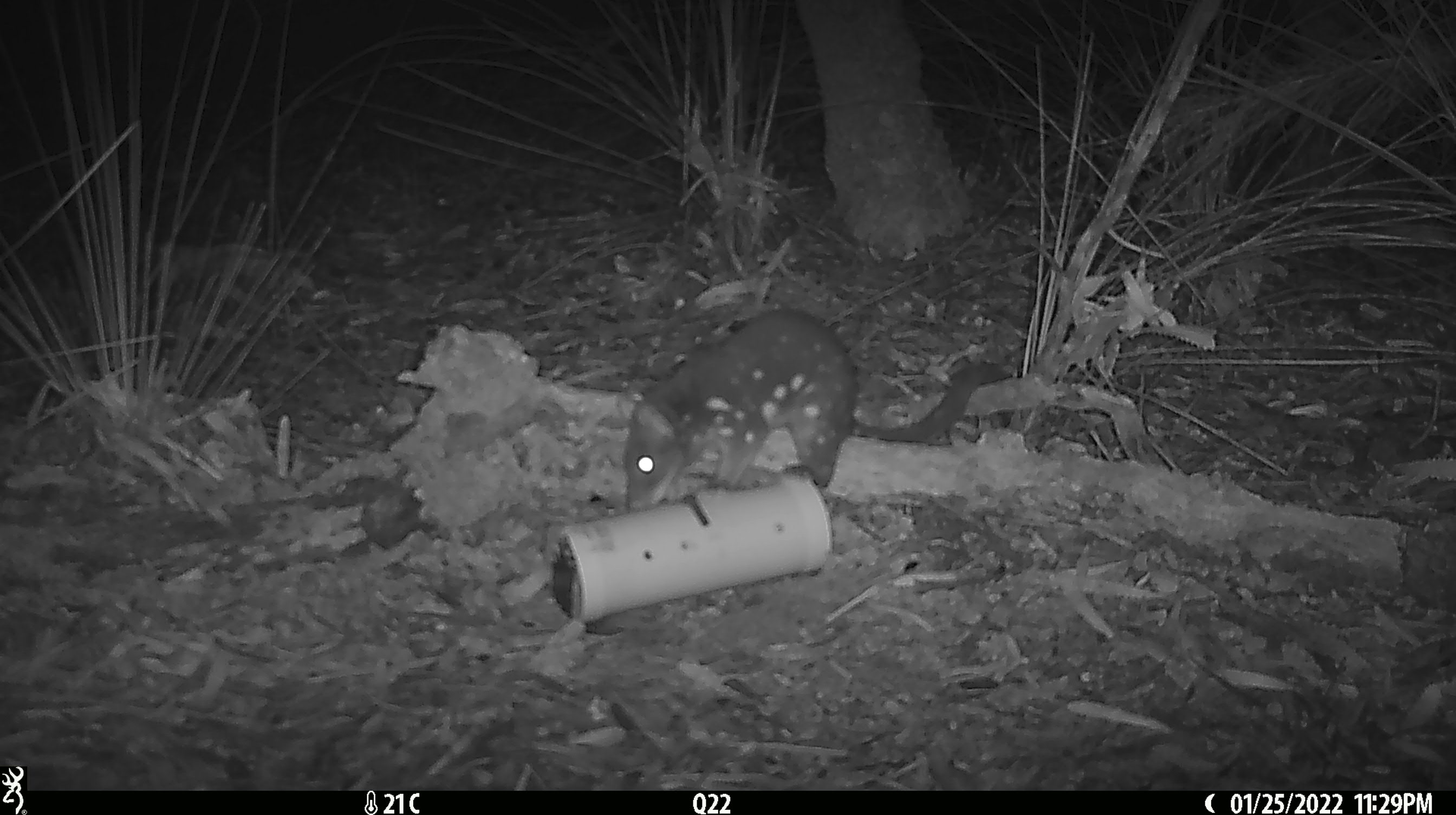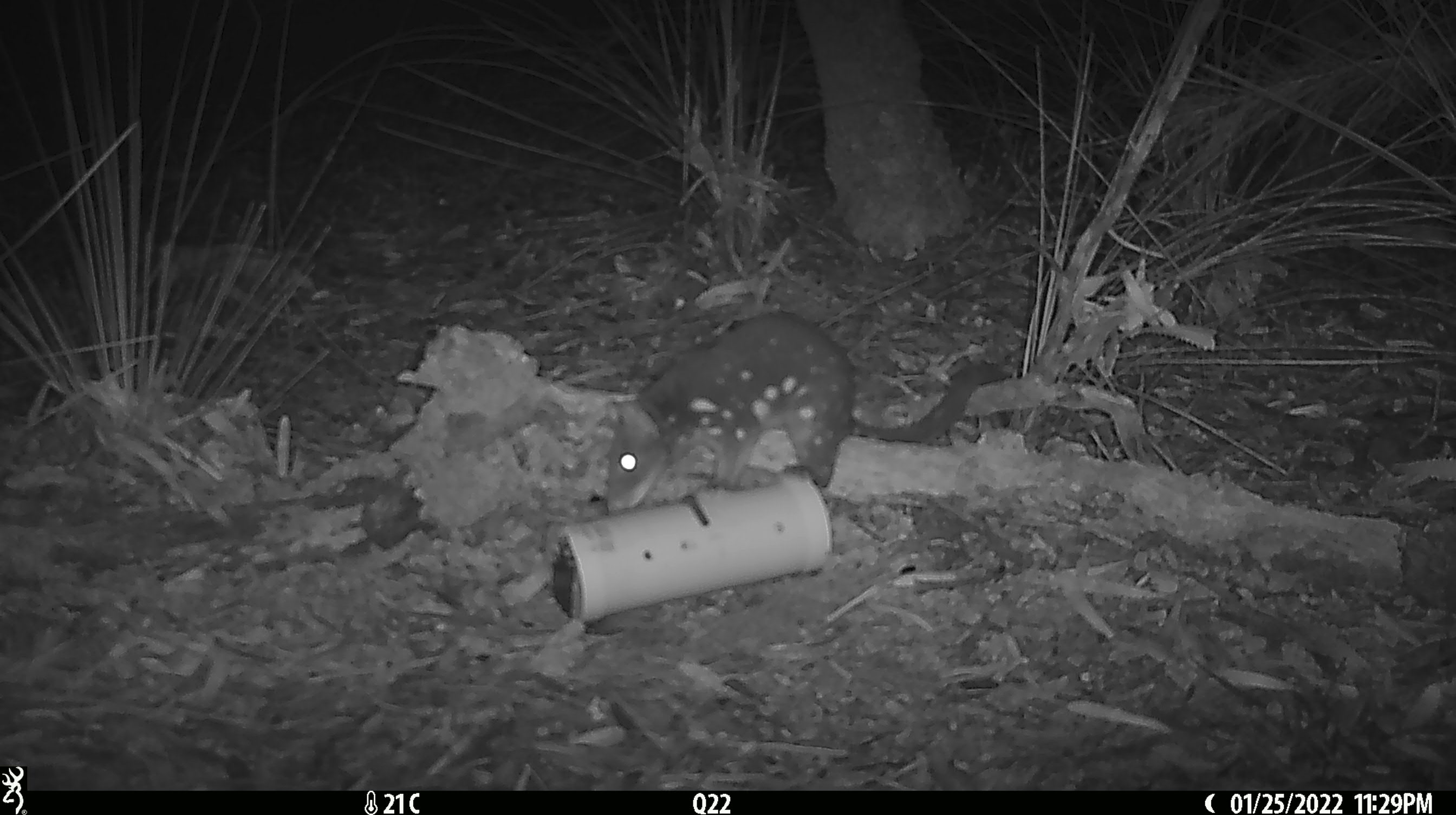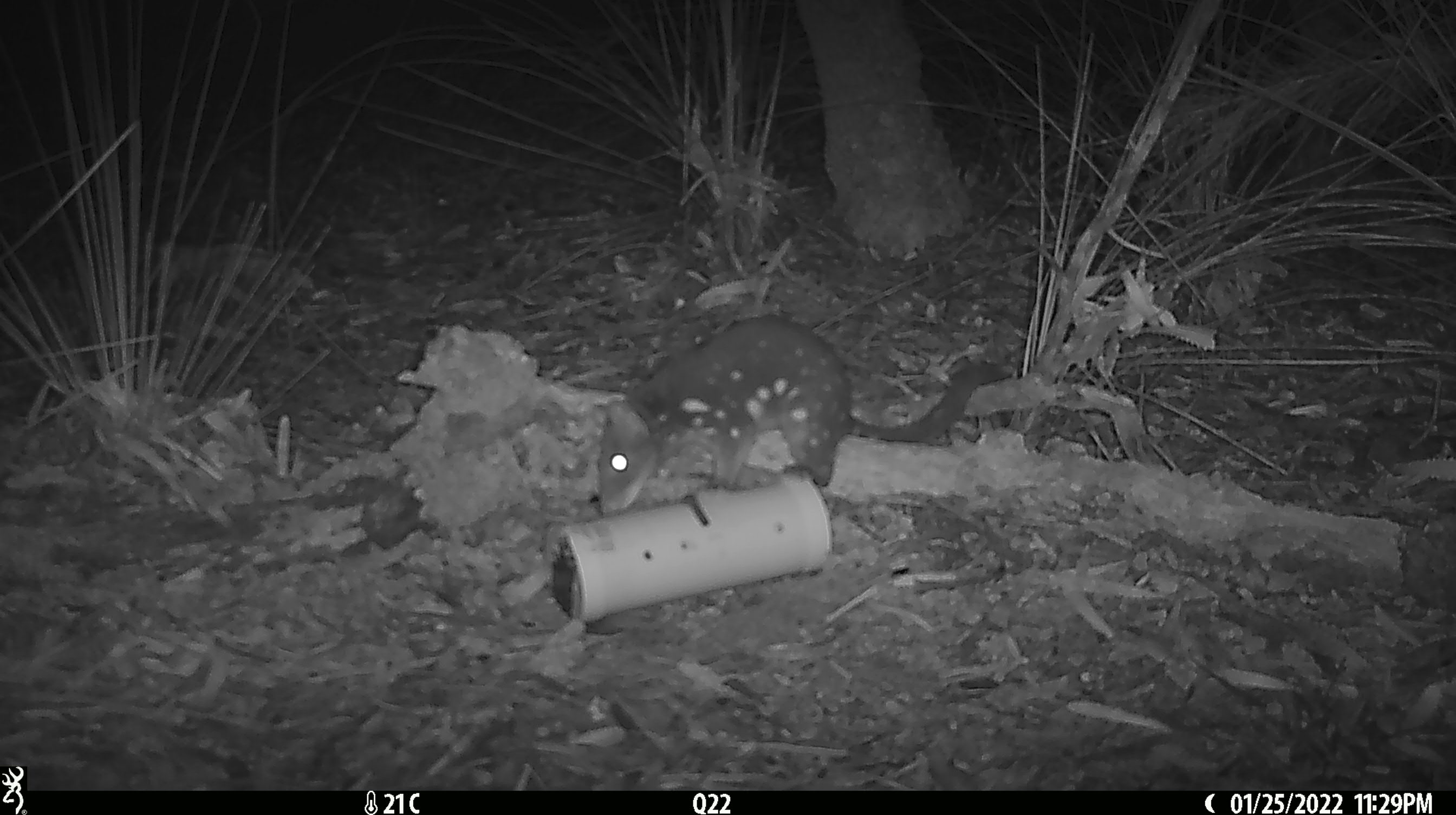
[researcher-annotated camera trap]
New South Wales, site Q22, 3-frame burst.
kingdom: Animalia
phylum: Chordata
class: Mammalia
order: Dasyuromorphia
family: Dasyuridae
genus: Dasyurus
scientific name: Dasyurus maculatus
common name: spotted-tailed quoll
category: quoll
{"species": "quoll (spotted-tailed quoll) (Dasyurus maculatus)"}